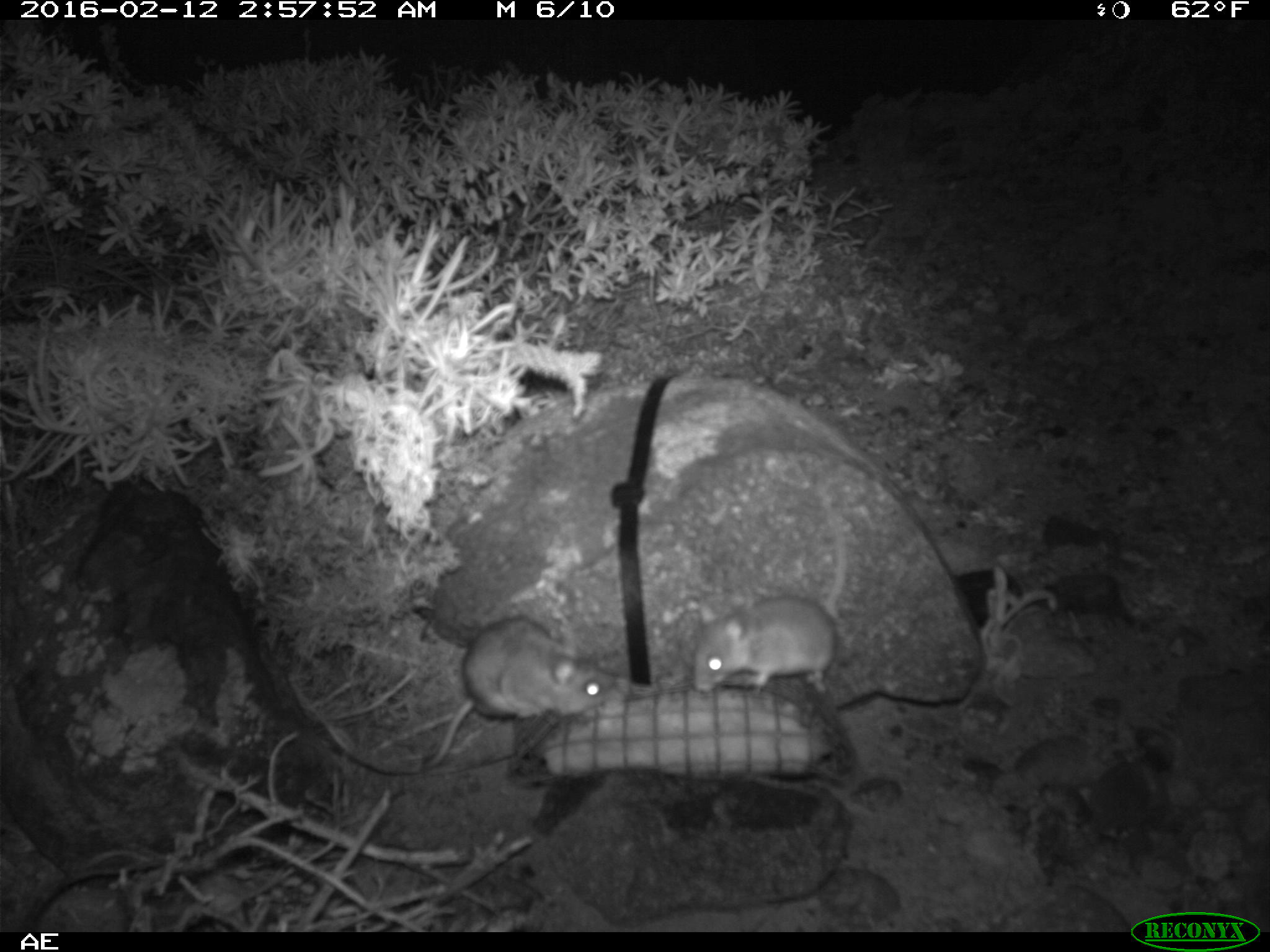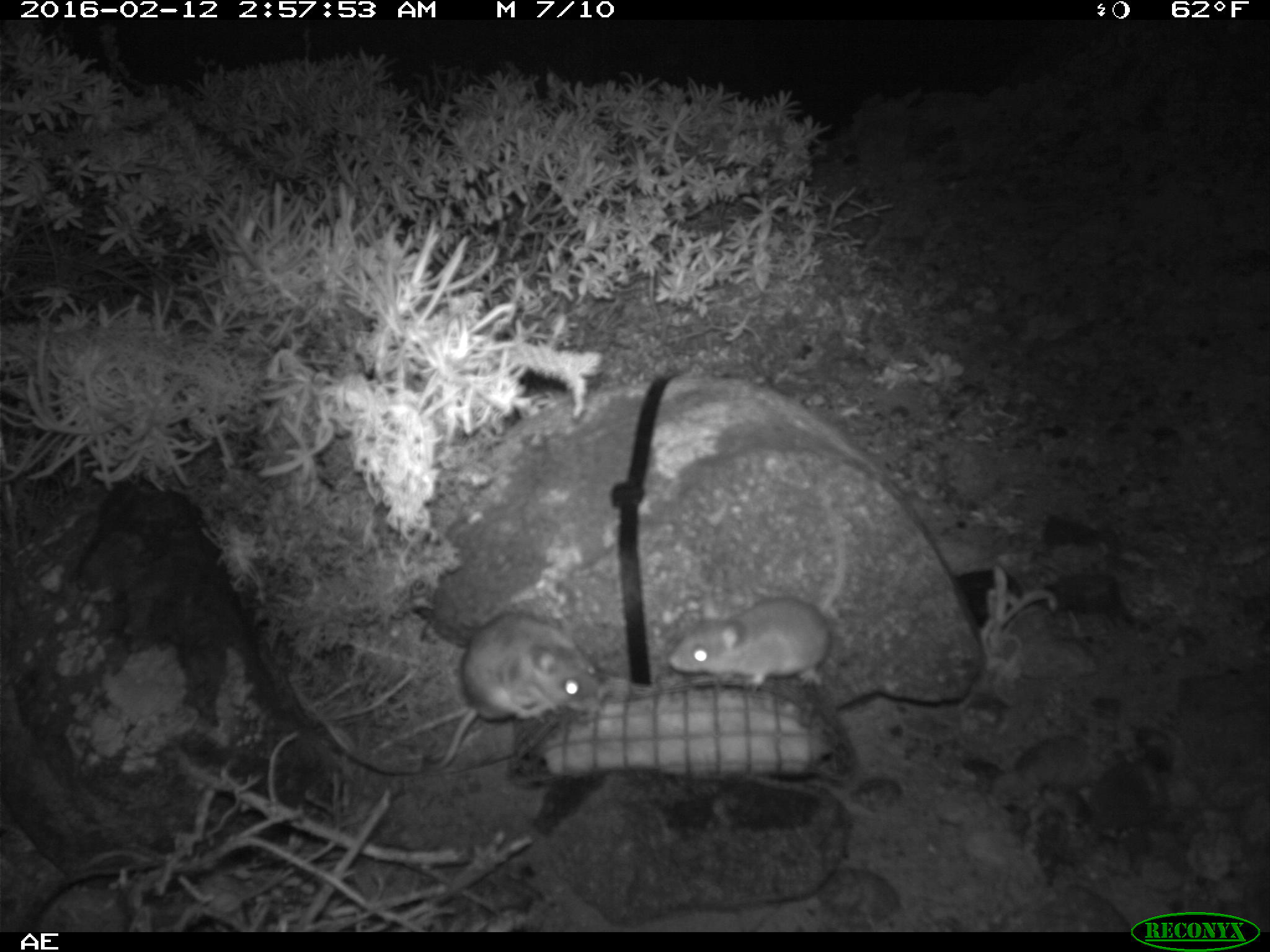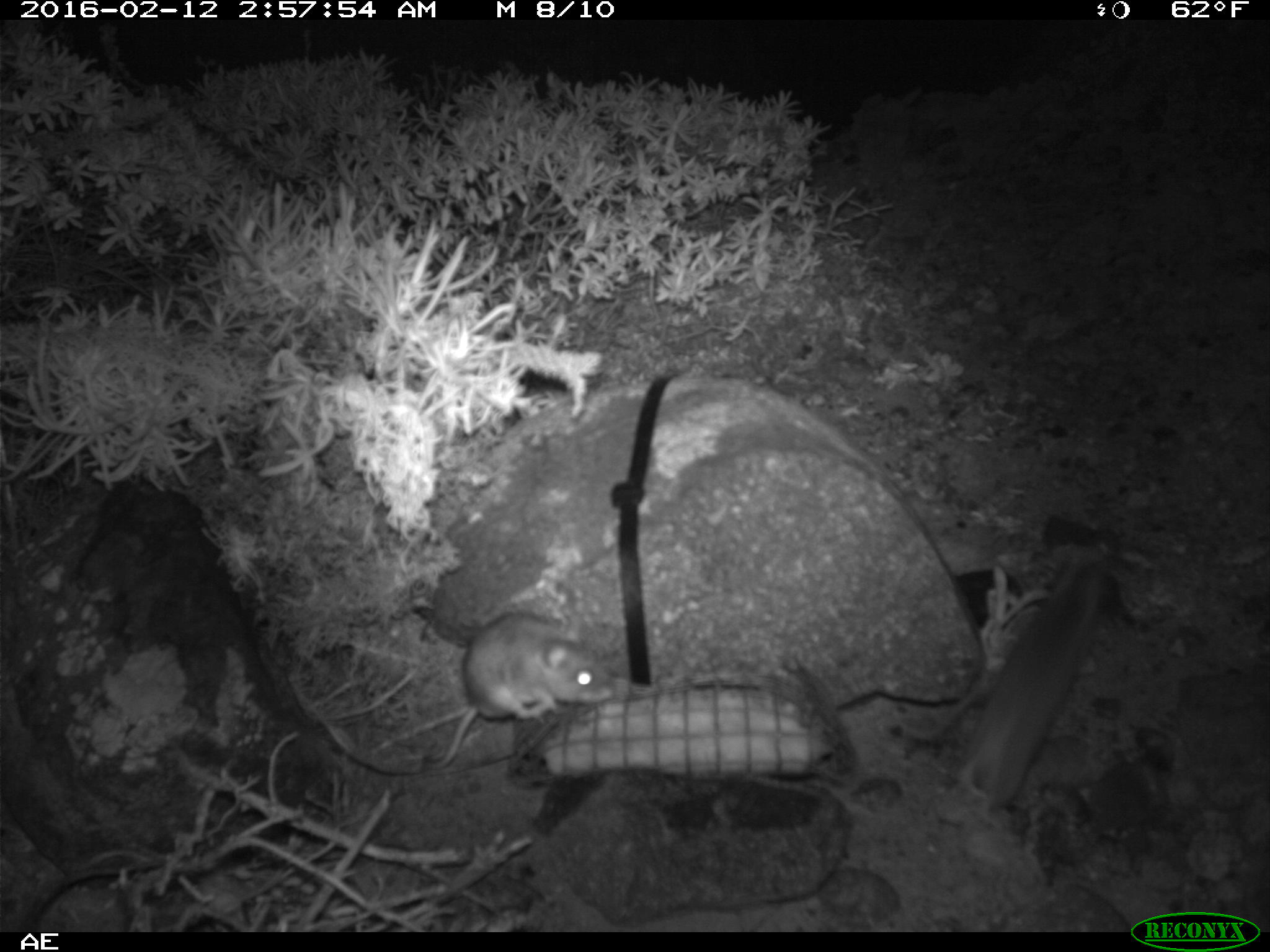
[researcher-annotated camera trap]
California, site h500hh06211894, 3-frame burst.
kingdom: Animalia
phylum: Chordata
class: Mammalia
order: Rodentia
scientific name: Rodentia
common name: rodent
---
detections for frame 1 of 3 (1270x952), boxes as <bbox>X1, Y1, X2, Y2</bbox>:
rodent: <bbox>688, 491, 848, 695</bbox>; <bbox>421, 616, 616, 772</bbox>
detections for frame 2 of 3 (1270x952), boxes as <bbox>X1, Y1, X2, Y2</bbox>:
rodent: <bbox>668, 487, 843, 684</bbox>; <bbox>423, 610, 594, 770</bbox>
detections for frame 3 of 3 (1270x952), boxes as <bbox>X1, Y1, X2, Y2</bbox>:
rodent: <bbox>945, 548, 1112, 831</bbox>; <bbox>428, 613, 614, 770</bbox>